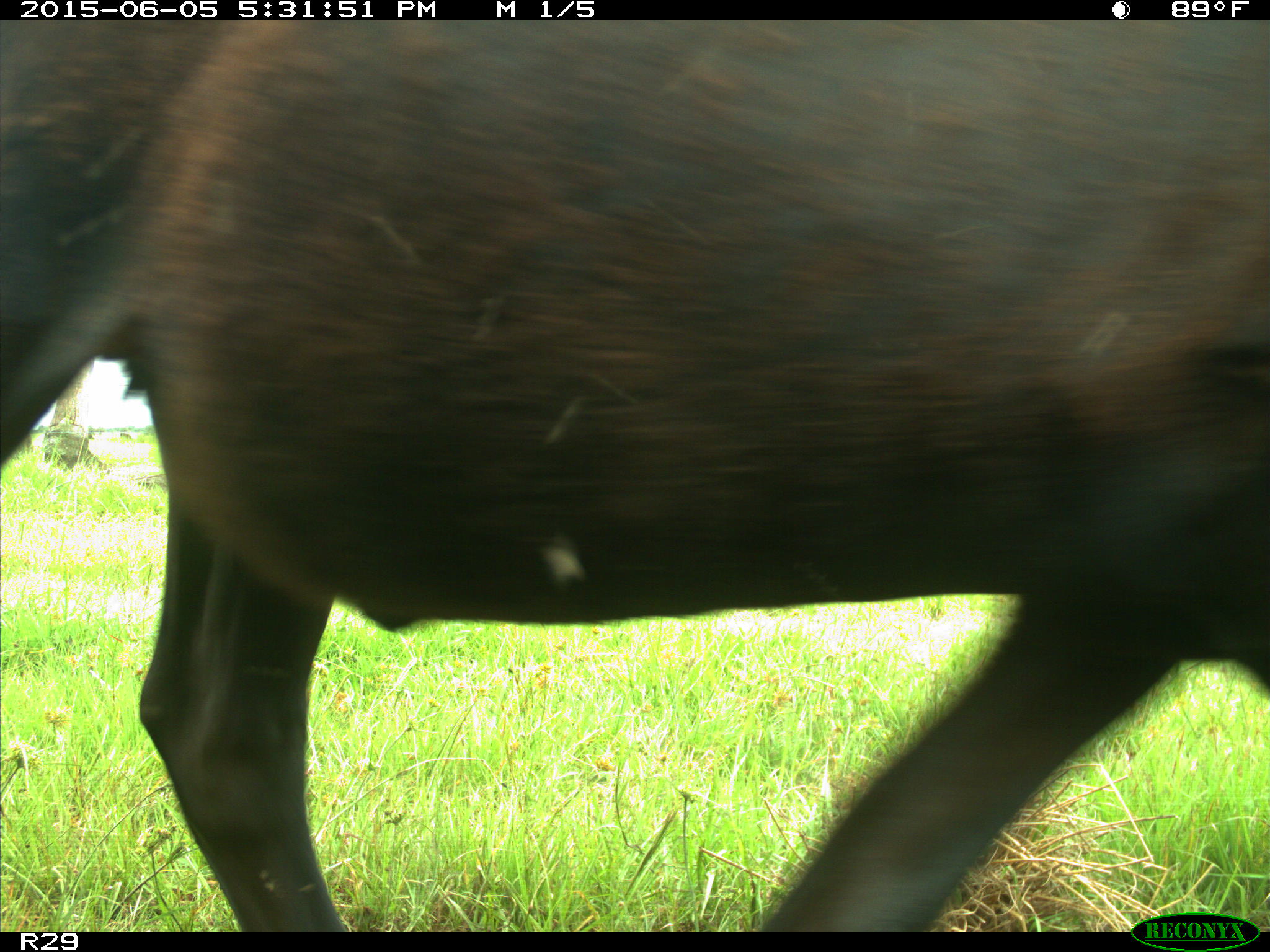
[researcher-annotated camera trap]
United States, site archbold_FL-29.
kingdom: Animalia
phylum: Chordata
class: Mammalia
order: Artiodactyla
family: Bovidae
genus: Bos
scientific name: Bos taurus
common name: domestic cow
Bos taurus (domestic cow).